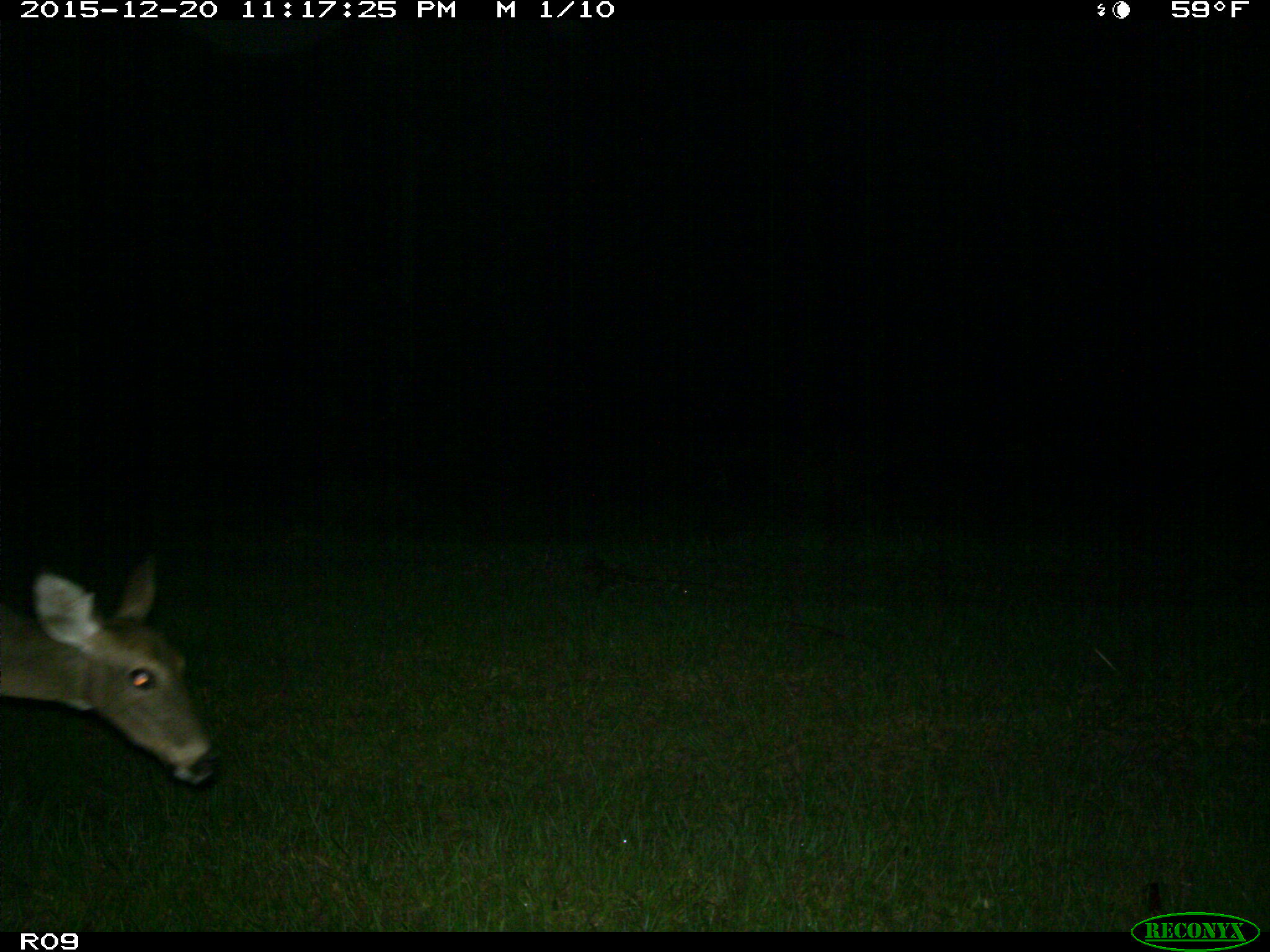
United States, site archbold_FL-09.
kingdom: Animalia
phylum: Chordata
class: Mammalia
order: Artiodactyla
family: Cervidae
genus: Odocoileus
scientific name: Odocoileus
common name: deer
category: unidentified deer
Unidentified deer (deer) (Odocoileus).